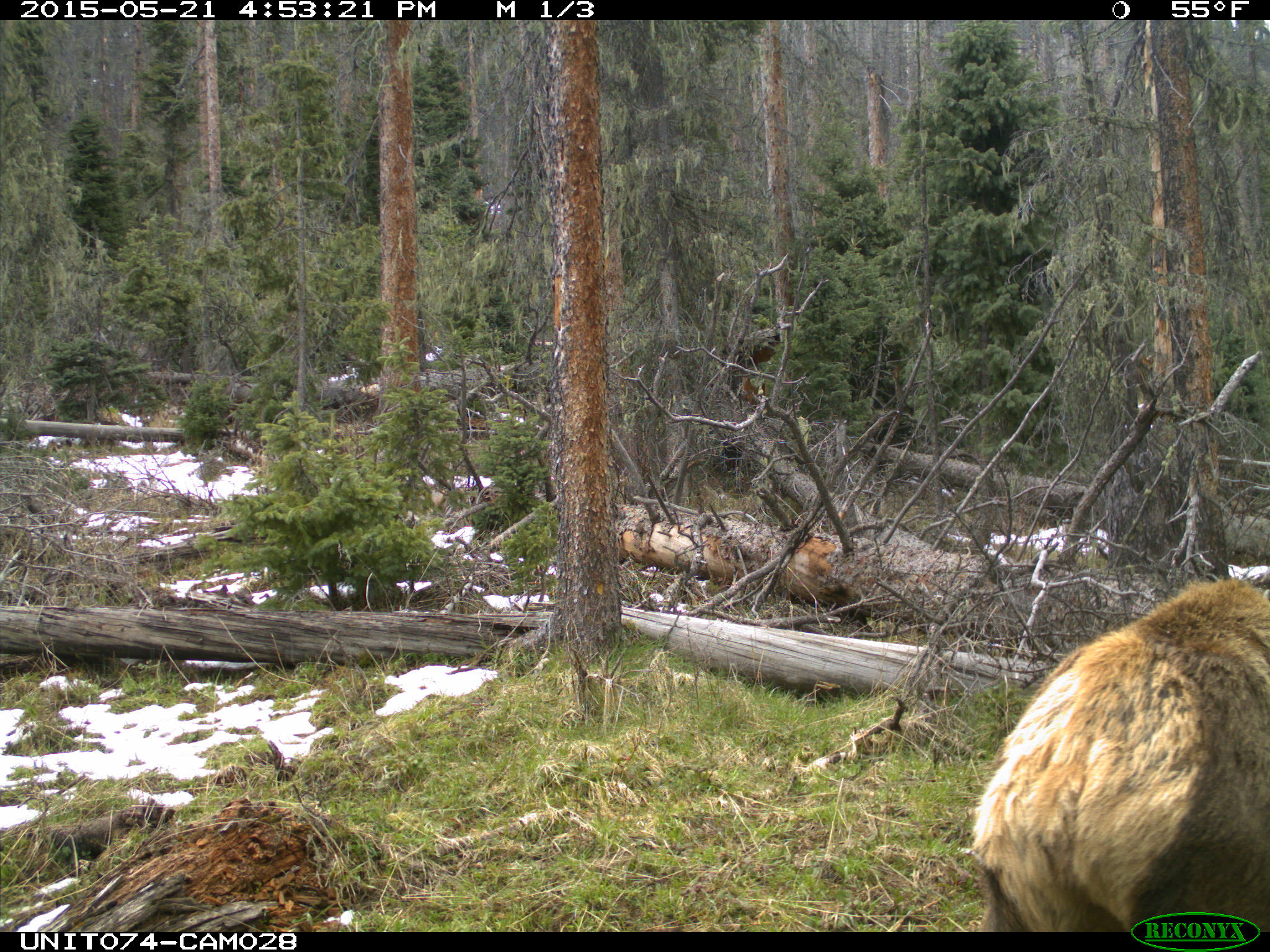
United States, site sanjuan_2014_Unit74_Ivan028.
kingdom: Animalia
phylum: Chordata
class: Mammalia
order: Artiodactyla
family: Cervidae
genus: Cervus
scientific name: Cervus elaphus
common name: red deer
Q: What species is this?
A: Cervus elaphus (red deer).